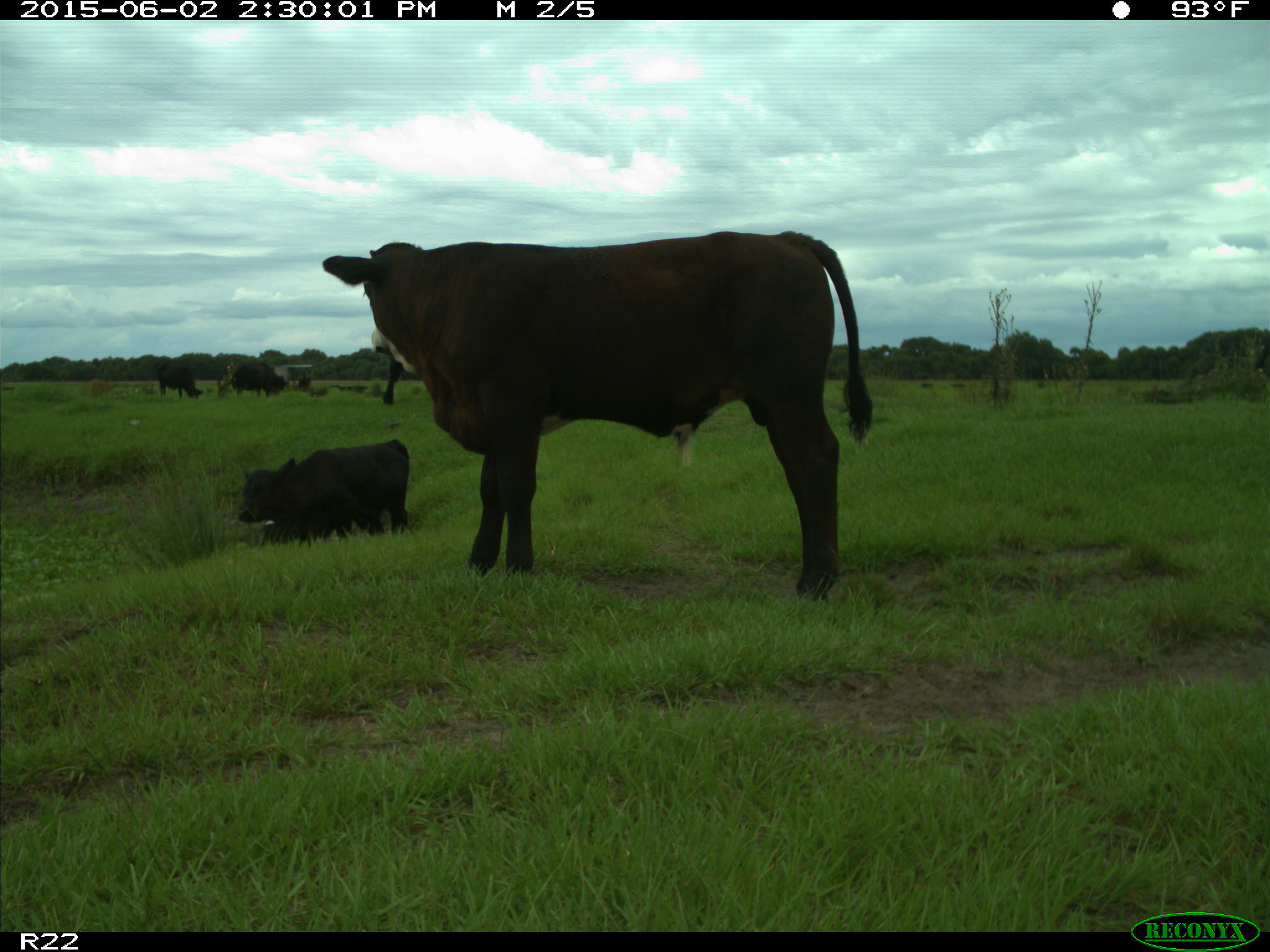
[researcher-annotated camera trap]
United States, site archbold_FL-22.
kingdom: Animalia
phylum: Chordata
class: Mammalia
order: Artiodactyla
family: Suidae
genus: Sus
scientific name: Sus scrofa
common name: wild boar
Sus scrofa (wild boar).